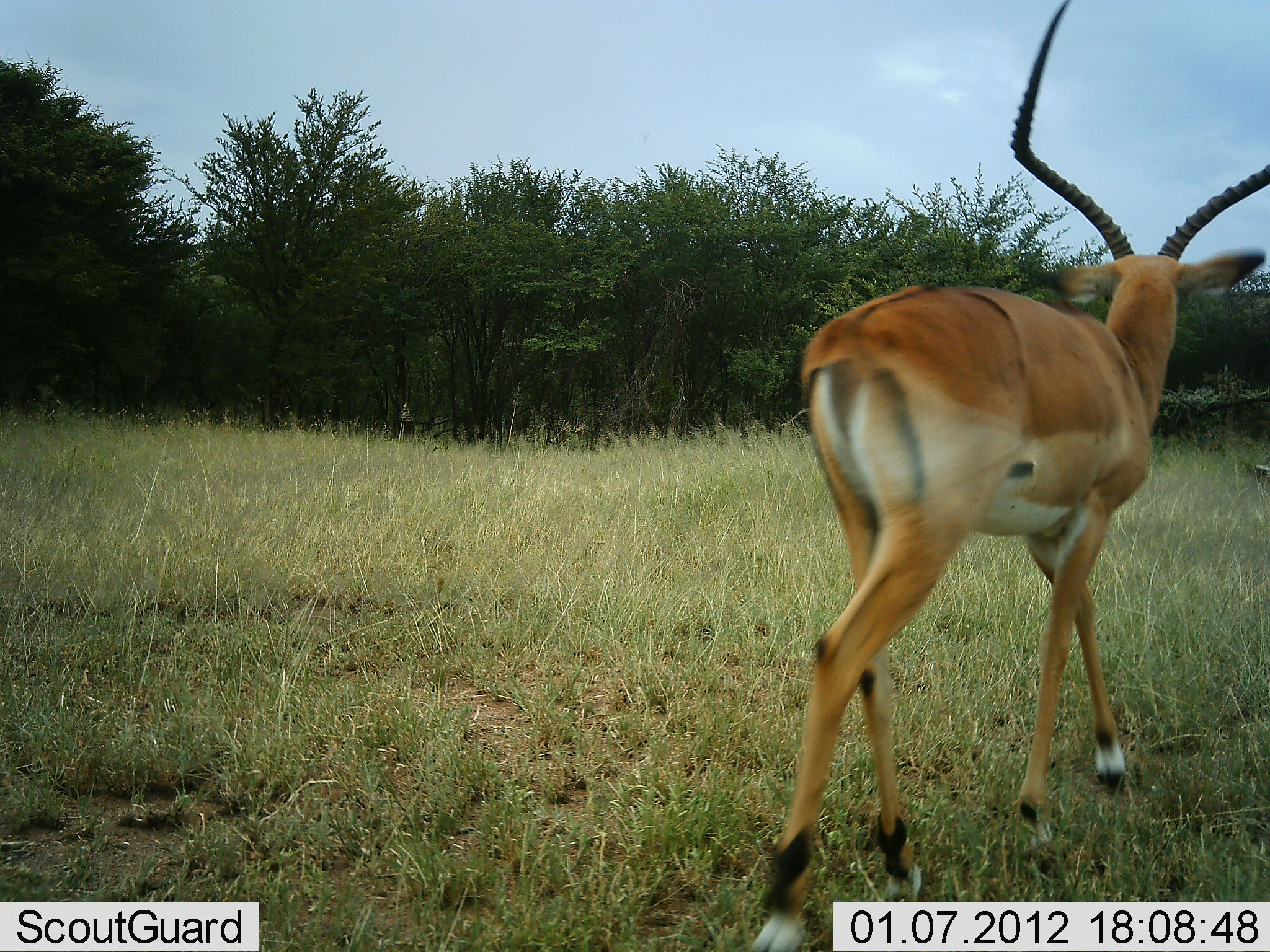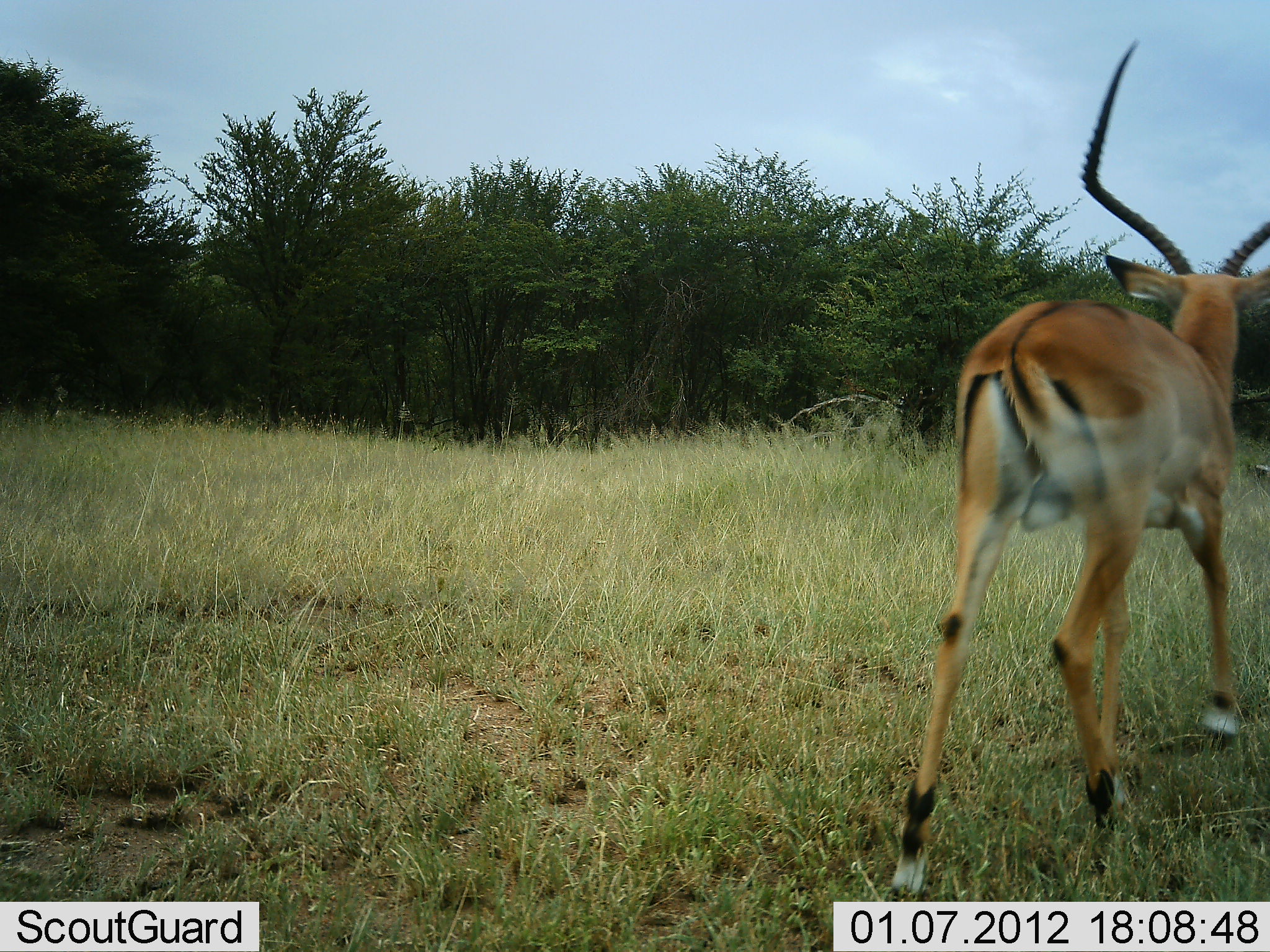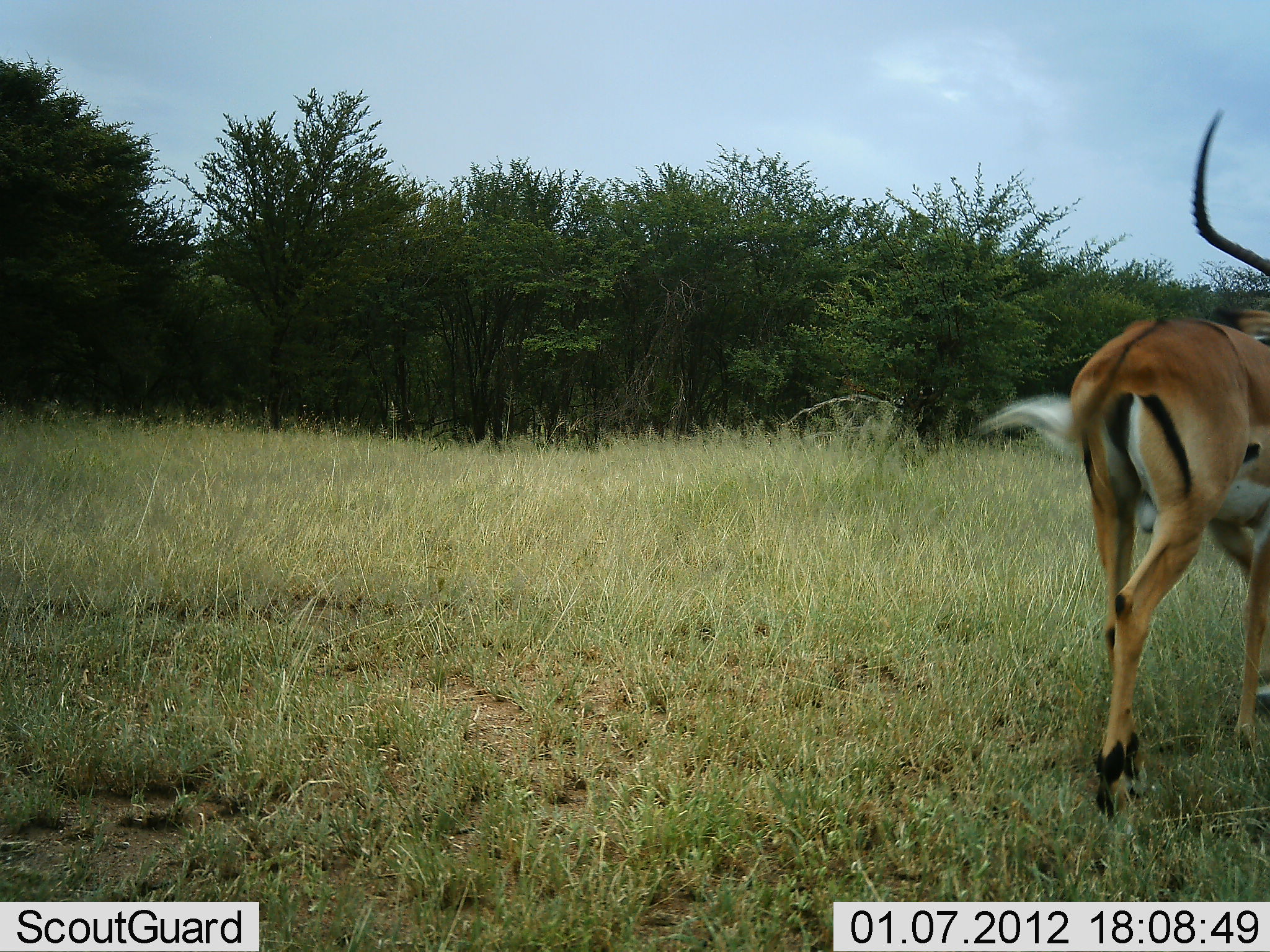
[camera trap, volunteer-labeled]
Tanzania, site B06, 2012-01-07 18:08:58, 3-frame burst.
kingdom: Animalia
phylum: Chordata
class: Mammalia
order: Artiodactyla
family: Bovidae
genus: Aepyceros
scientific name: Aepyceros melampus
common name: impala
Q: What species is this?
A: Impala (Aepyceros melampus).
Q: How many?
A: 1.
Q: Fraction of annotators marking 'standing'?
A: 10%.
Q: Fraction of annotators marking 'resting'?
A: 0%.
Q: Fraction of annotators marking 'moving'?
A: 100%.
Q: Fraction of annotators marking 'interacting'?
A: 0%.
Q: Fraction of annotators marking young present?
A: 0%.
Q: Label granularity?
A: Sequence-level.